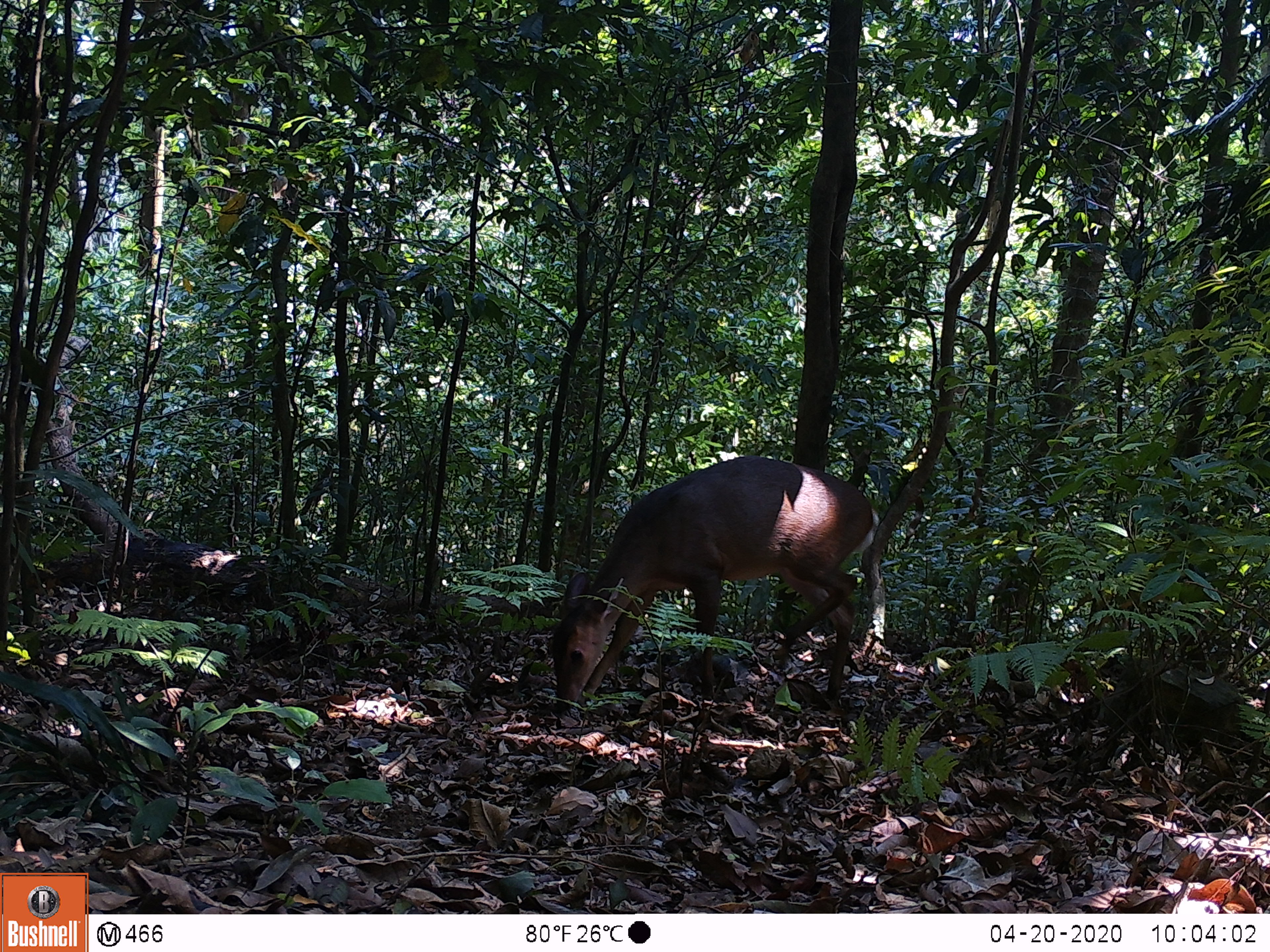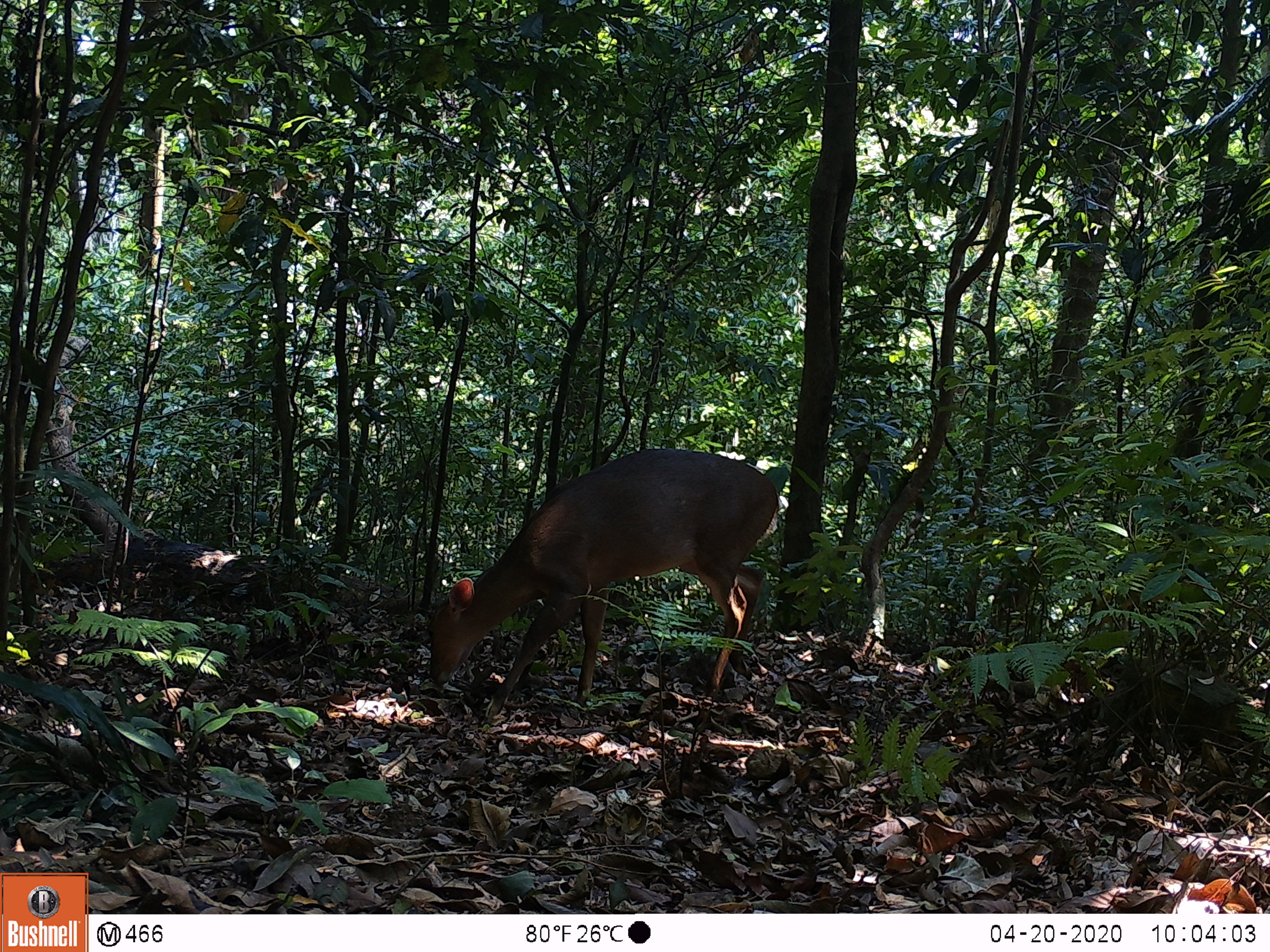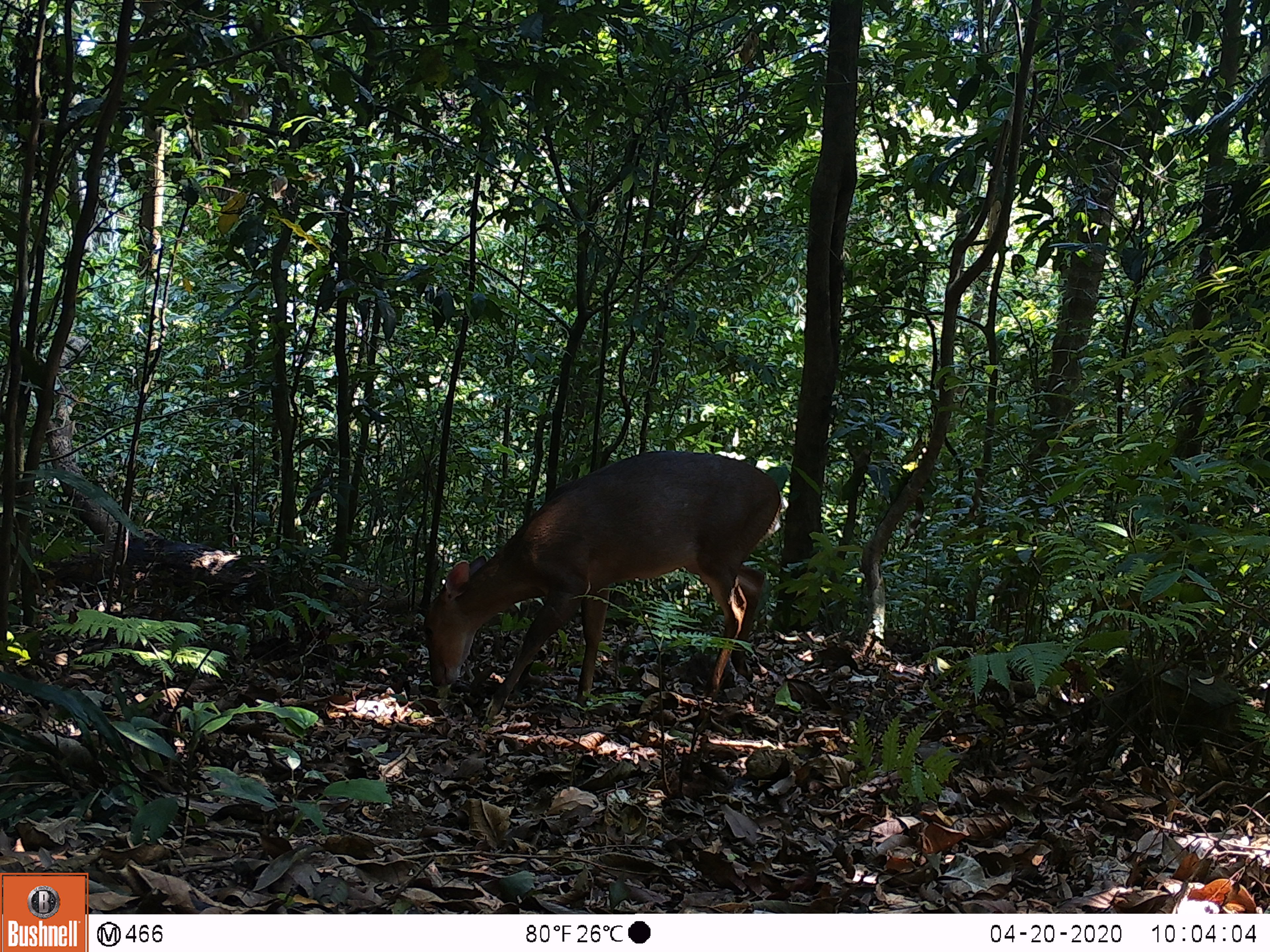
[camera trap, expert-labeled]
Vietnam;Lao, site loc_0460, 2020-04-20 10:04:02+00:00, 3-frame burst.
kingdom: Animalia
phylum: Chordata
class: Mammalia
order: Artiodactyla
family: Cervidae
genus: Muntiacus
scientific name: Muntiacus vuquangensis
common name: large-antlered muntjac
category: large antlered muntjac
Large antlered muntjac (large-antlered muntjac) (Muntiacus vuquangensis). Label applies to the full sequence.